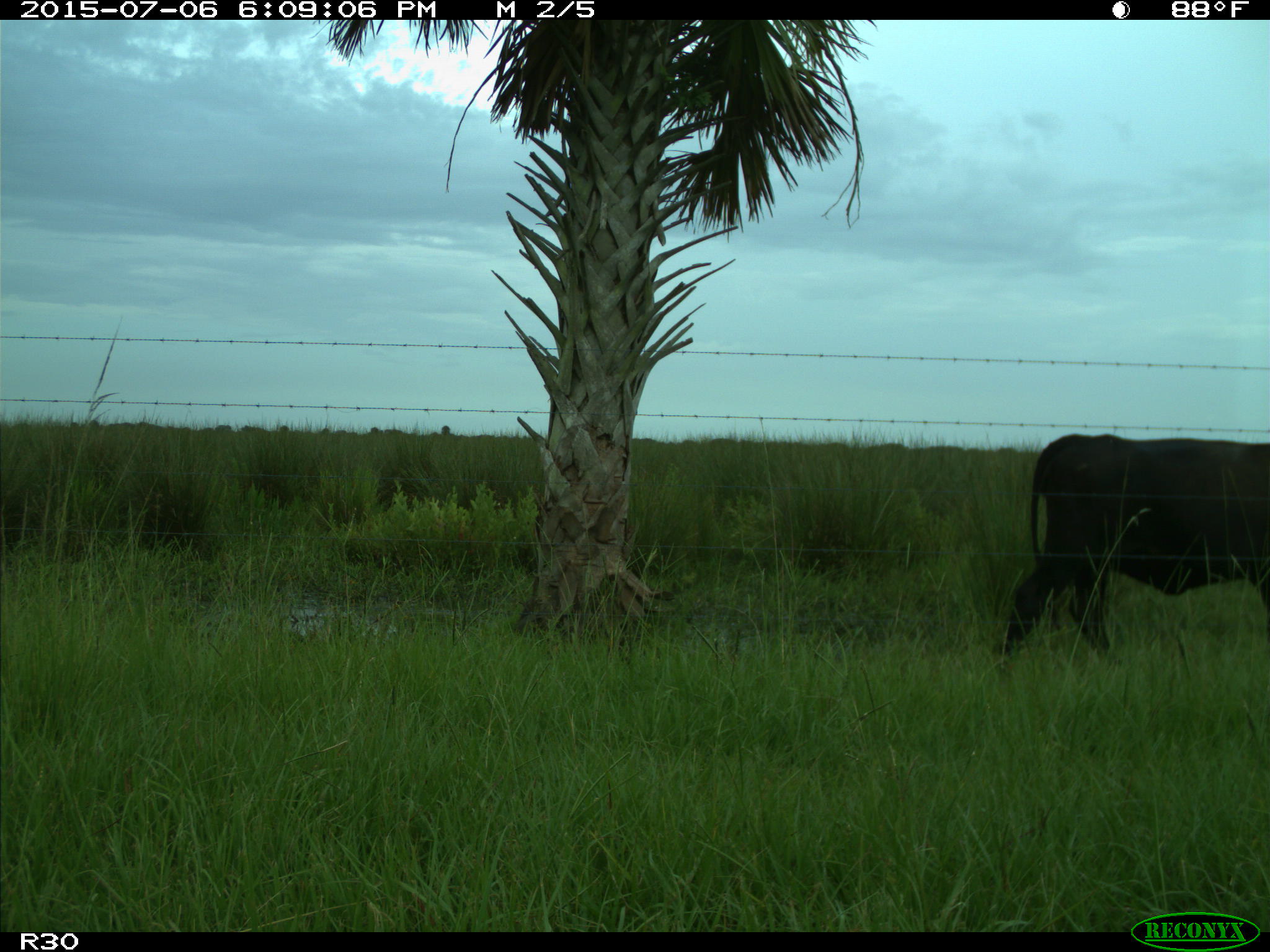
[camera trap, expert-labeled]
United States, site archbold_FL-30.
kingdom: Animalia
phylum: Chordata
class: Mammalia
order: Artiodactyla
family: Bovidae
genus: Bos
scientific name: Bos taurus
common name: domestic cow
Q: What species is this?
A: Bos taurus (domestic cow).